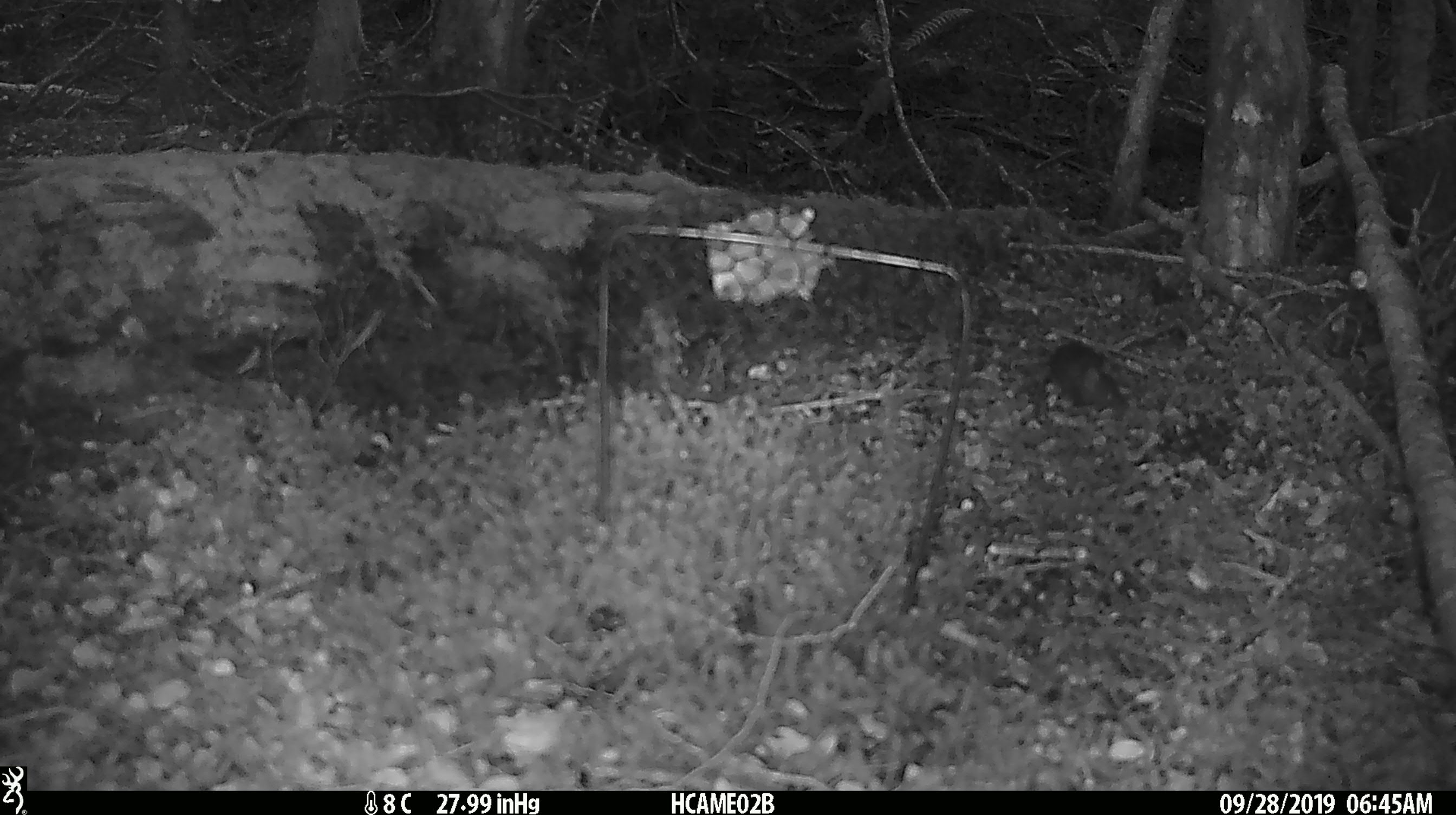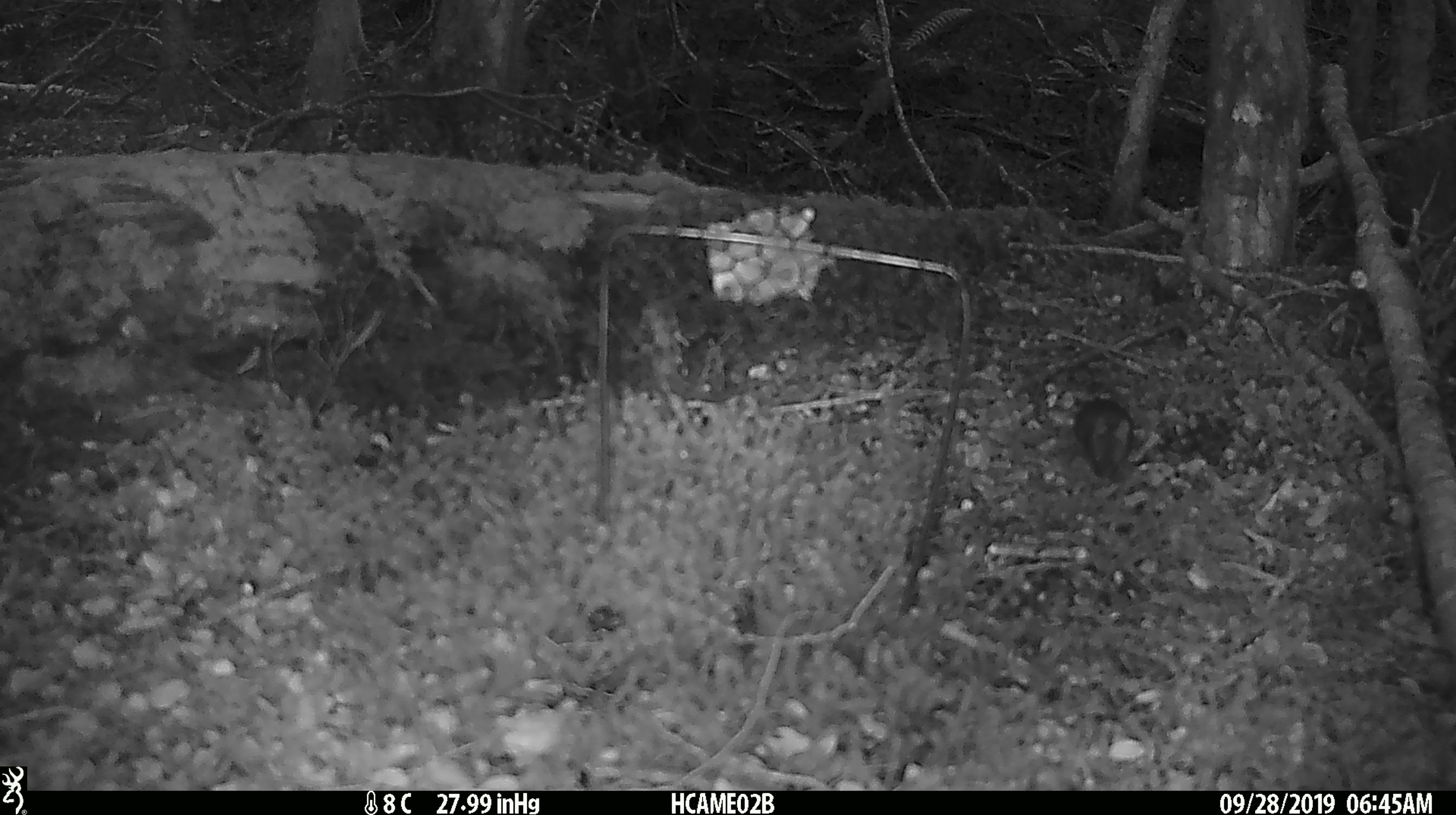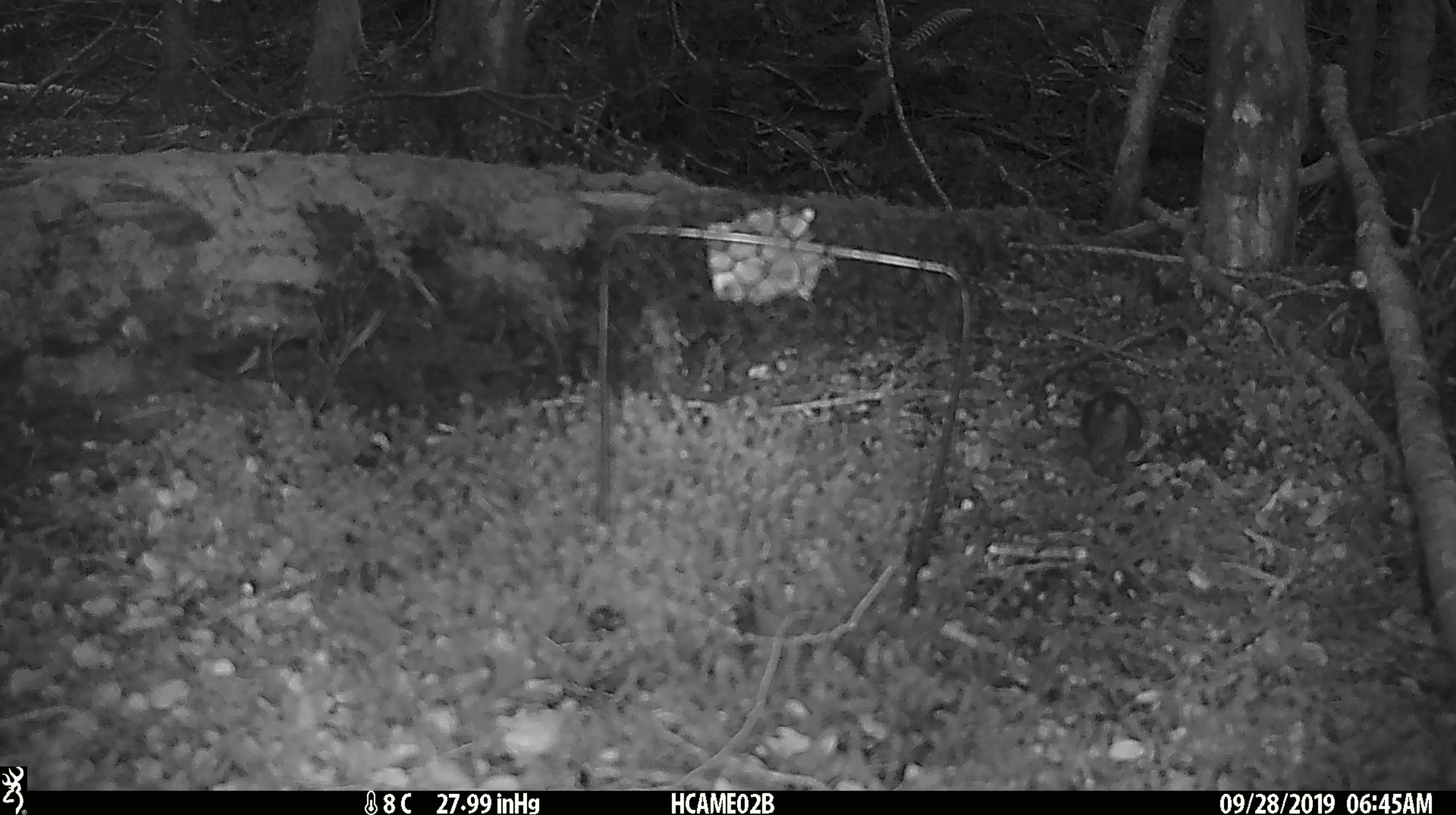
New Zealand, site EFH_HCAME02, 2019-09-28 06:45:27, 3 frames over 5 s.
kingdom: Animalia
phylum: Chordata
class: Mammalia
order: Rodentia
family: Muridae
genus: Mus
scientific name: Mus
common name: mouse